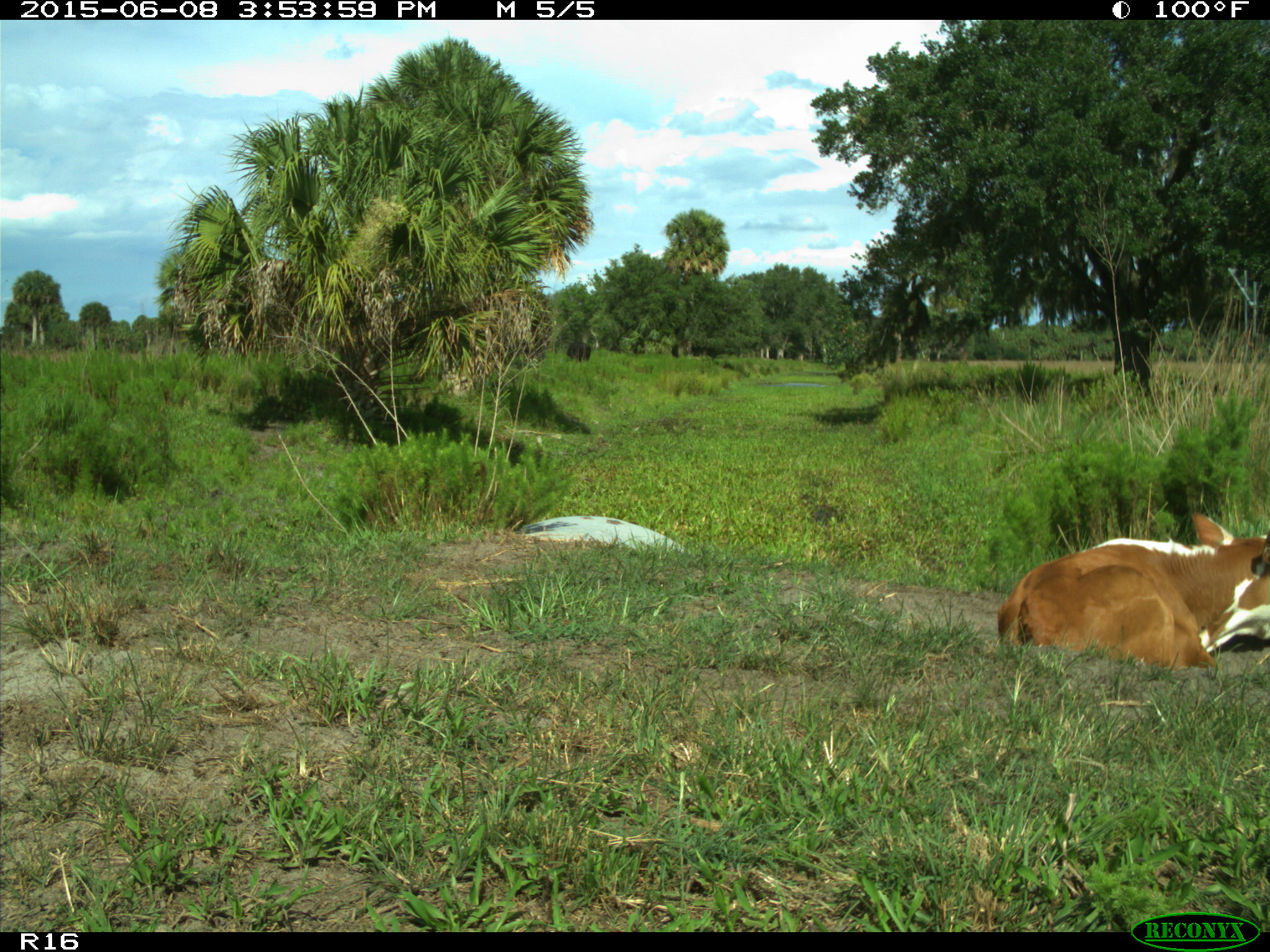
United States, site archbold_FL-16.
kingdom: Animalia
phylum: Chordata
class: Mammalia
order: Artiodactyla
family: Bovidae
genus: Bos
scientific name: Bos taurus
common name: domestic cow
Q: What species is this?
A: Bos taurus (domestic cow).